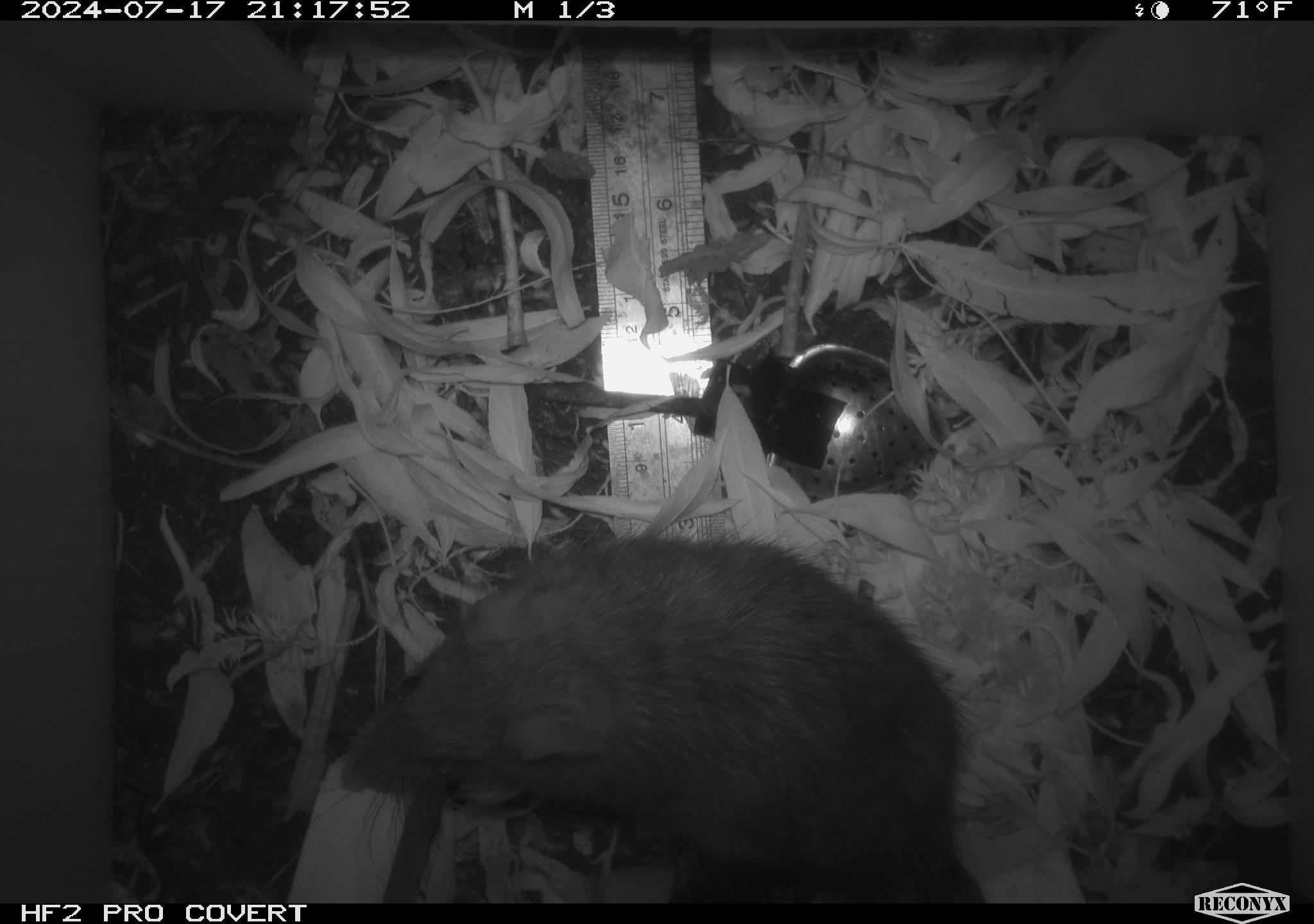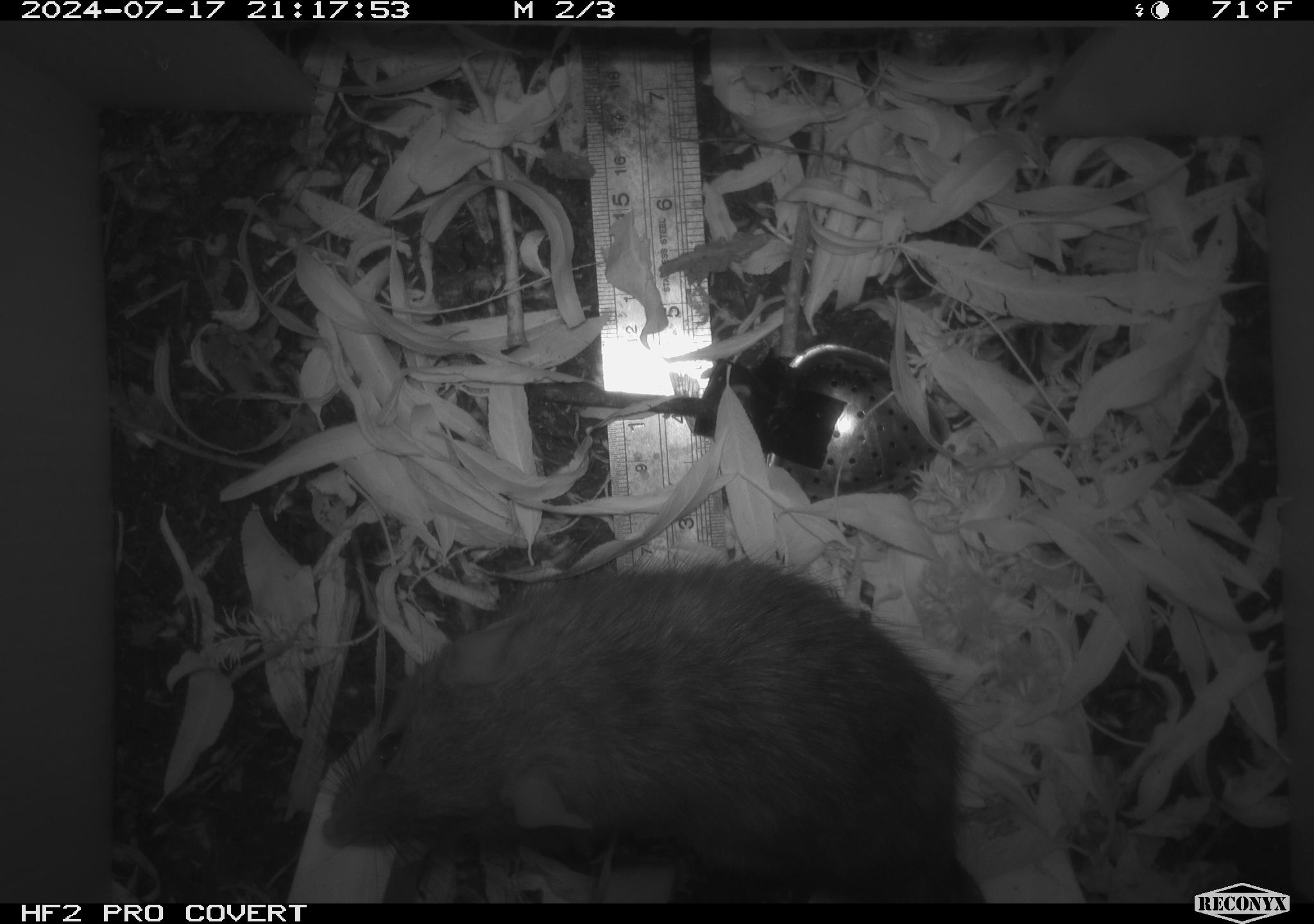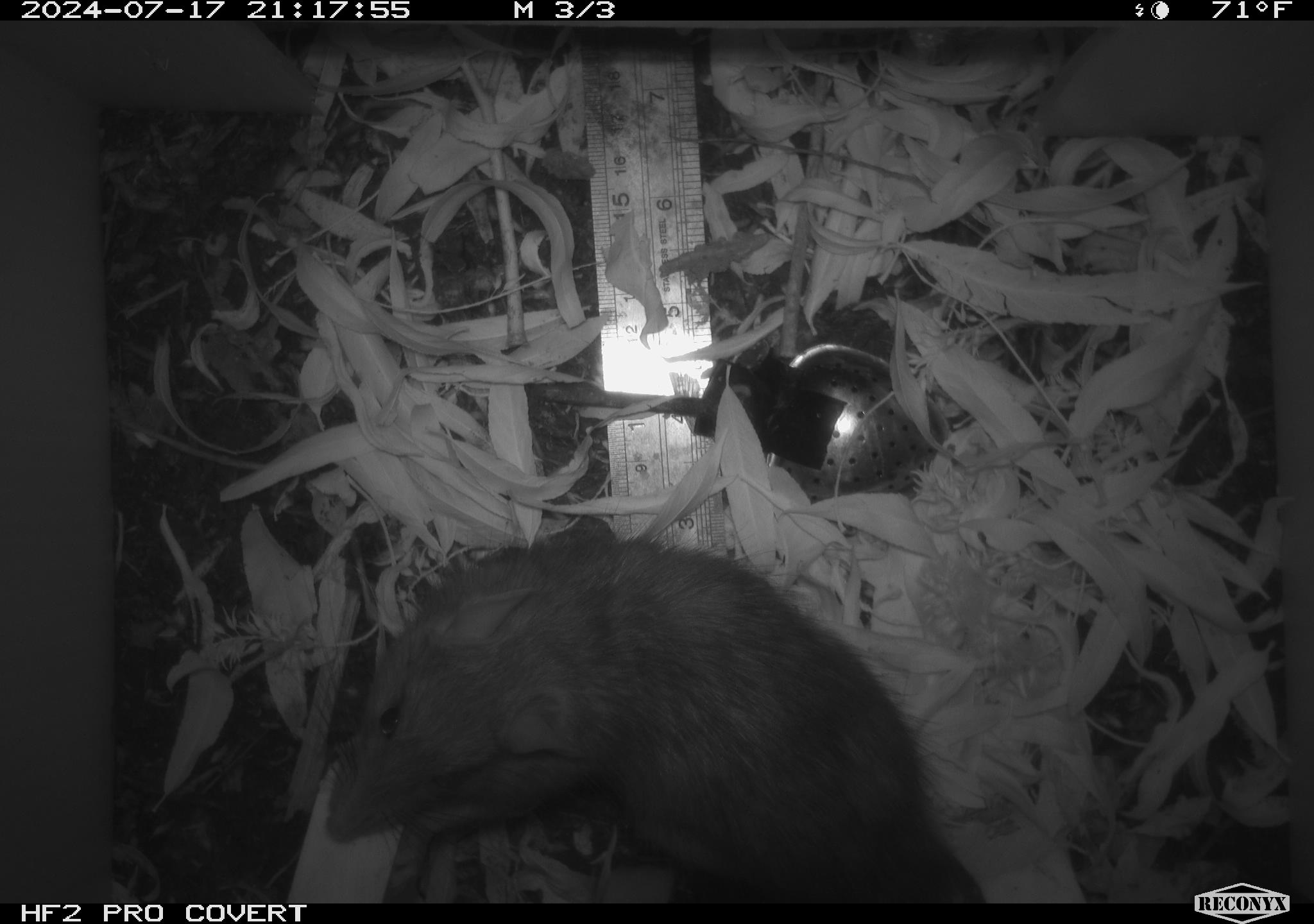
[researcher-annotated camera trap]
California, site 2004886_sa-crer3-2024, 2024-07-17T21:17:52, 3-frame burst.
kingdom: Animalia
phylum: Chordata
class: Mammalia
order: Rodentia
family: Muridae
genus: Rattus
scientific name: Rattus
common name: rat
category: rattus species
Rattus species (rat) (Rattus).